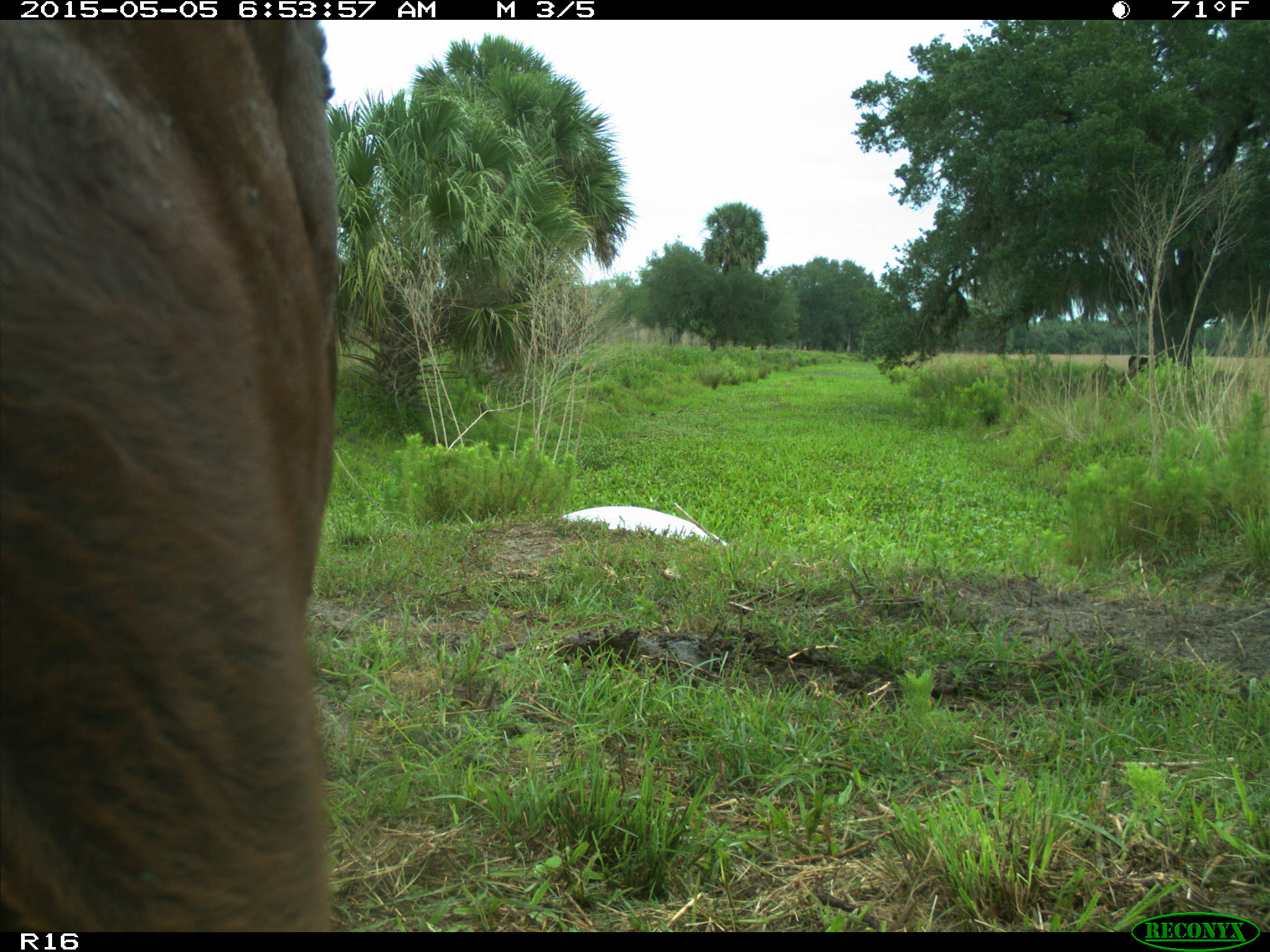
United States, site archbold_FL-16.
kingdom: Animalia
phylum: Chordata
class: Mammalia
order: Artiodactyla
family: Bovidae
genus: Bos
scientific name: Bos taurus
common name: domestic cow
Bos taurus (domestic cow).